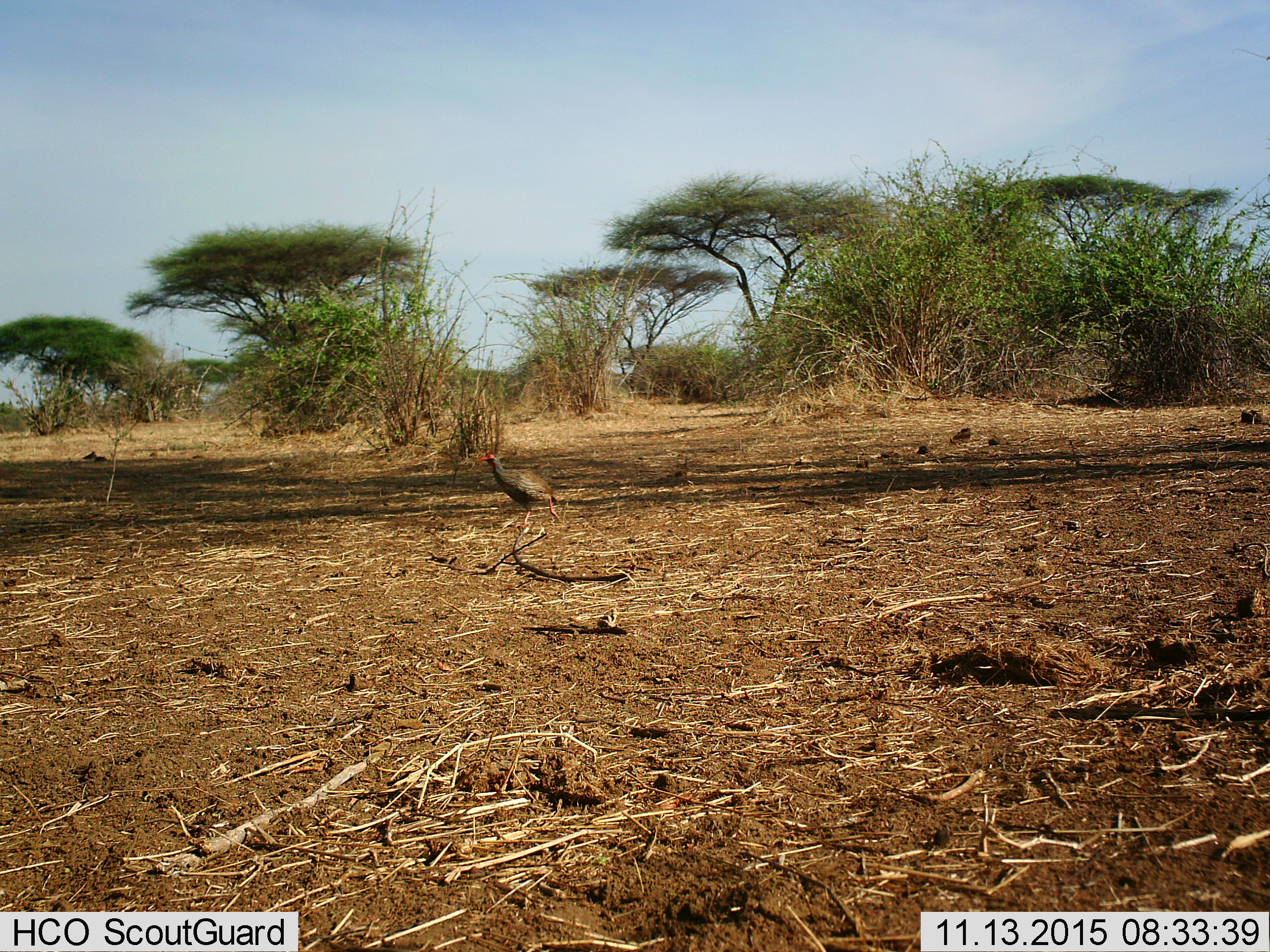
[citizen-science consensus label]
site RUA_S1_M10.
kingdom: Animalia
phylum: Chordata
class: Aves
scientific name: Aves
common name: bird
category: birdother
Birdother (bird) (Aves), count 1. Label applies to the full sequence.